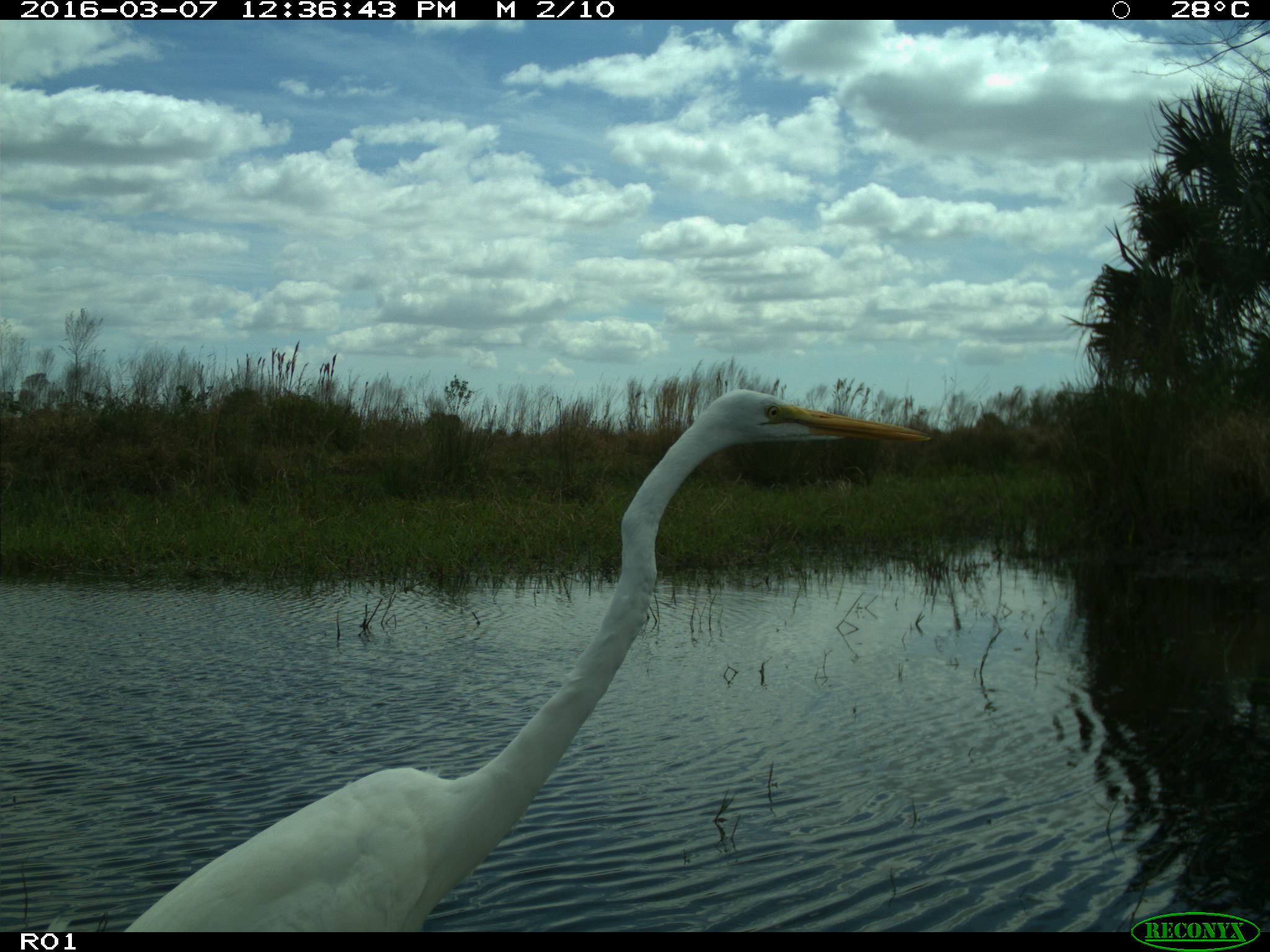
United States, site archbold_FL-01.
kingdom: Animalia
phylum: Chordata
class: Aves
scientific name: Aves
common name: birds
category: unidentified bird